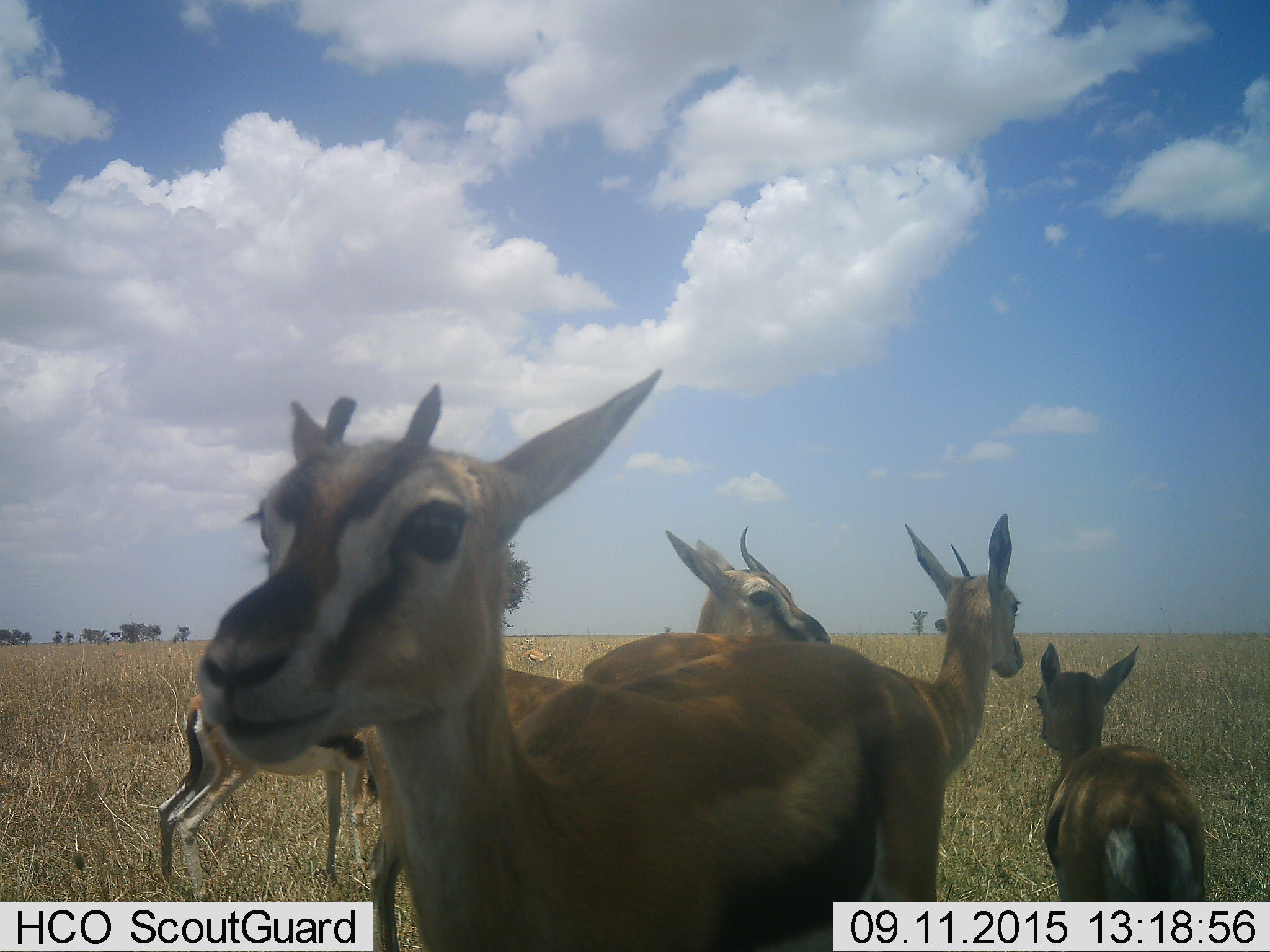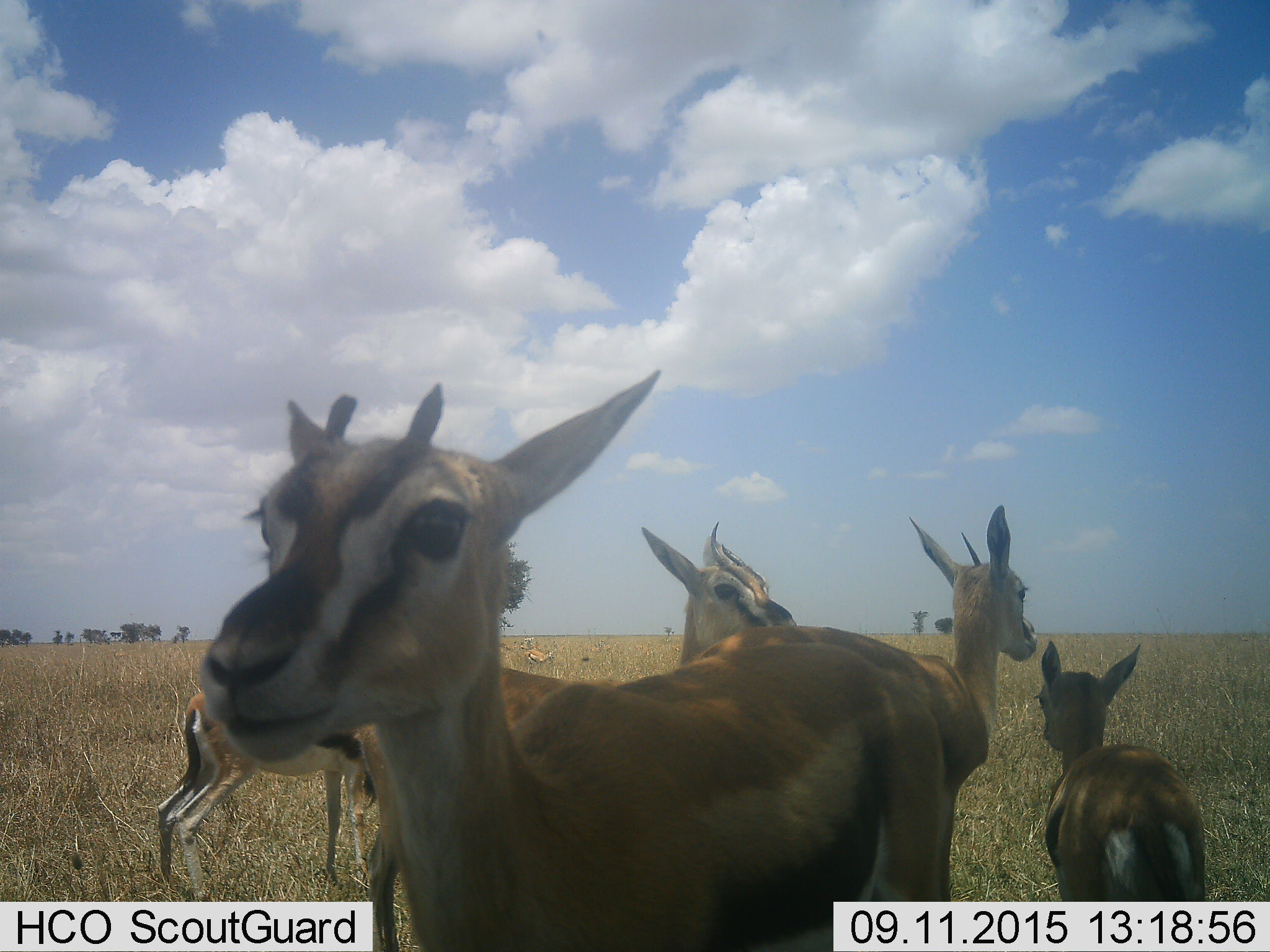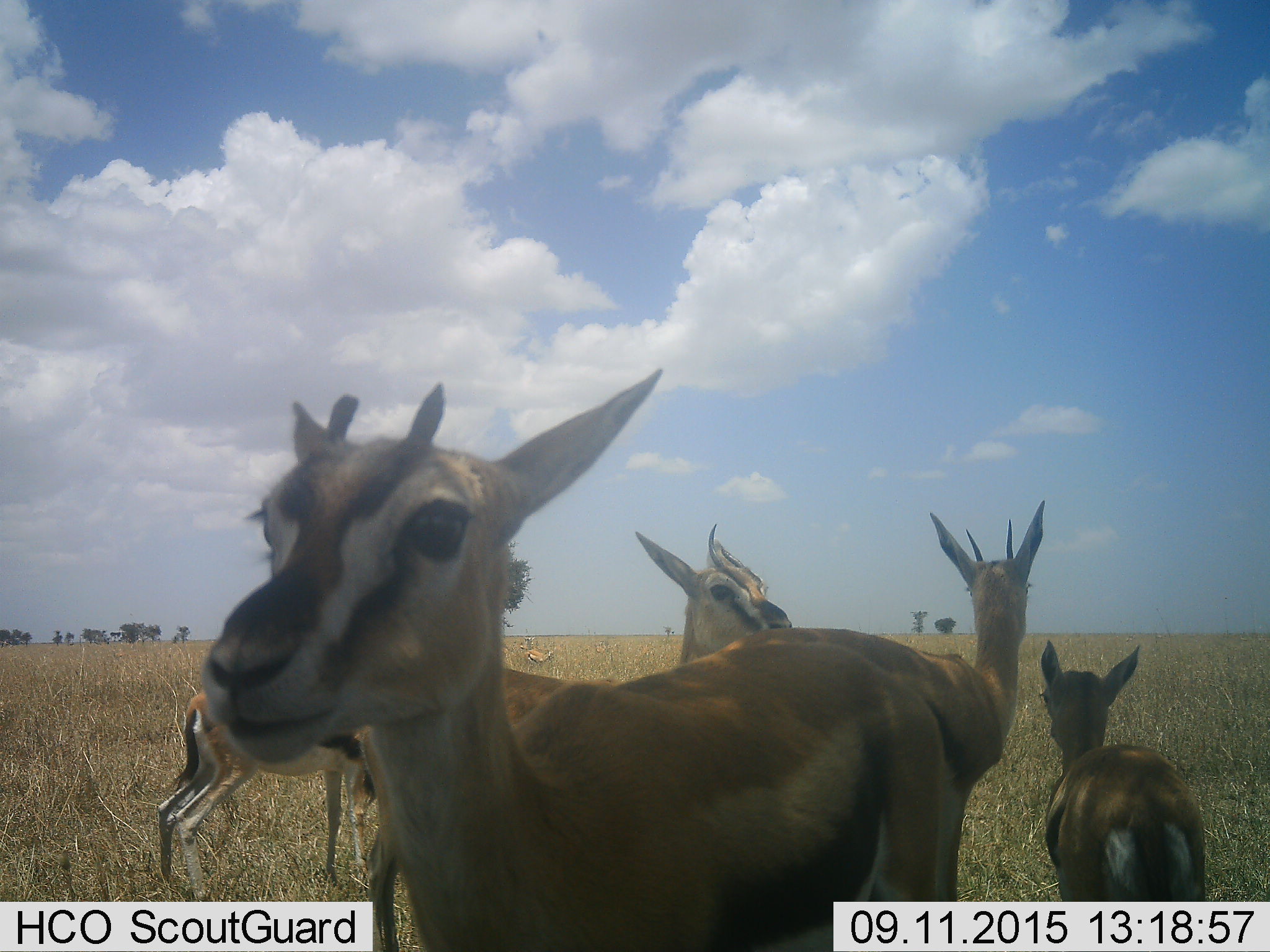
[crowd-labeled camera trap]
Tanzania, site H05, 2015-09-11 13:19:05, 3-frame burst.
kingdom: Animalia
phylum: Chordata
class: Mammalia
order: Artiodactyla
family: Bovidae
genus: Eudorcas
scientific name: Eudorcas thomsonii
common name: thomson's gazelle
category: gazellethomsons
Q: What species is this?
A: Gazellethomsons (thomson's gazelle) (Eudorcas thomsonii).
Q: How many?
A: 5.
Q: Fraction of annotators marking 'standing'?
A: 100%.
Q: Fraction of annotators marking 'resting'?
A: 0%.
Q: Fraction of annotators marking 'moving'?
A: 25%.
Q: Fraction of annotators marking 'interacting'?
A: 0%.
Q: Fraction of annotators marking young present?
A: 88%.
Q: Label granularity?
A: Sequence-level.